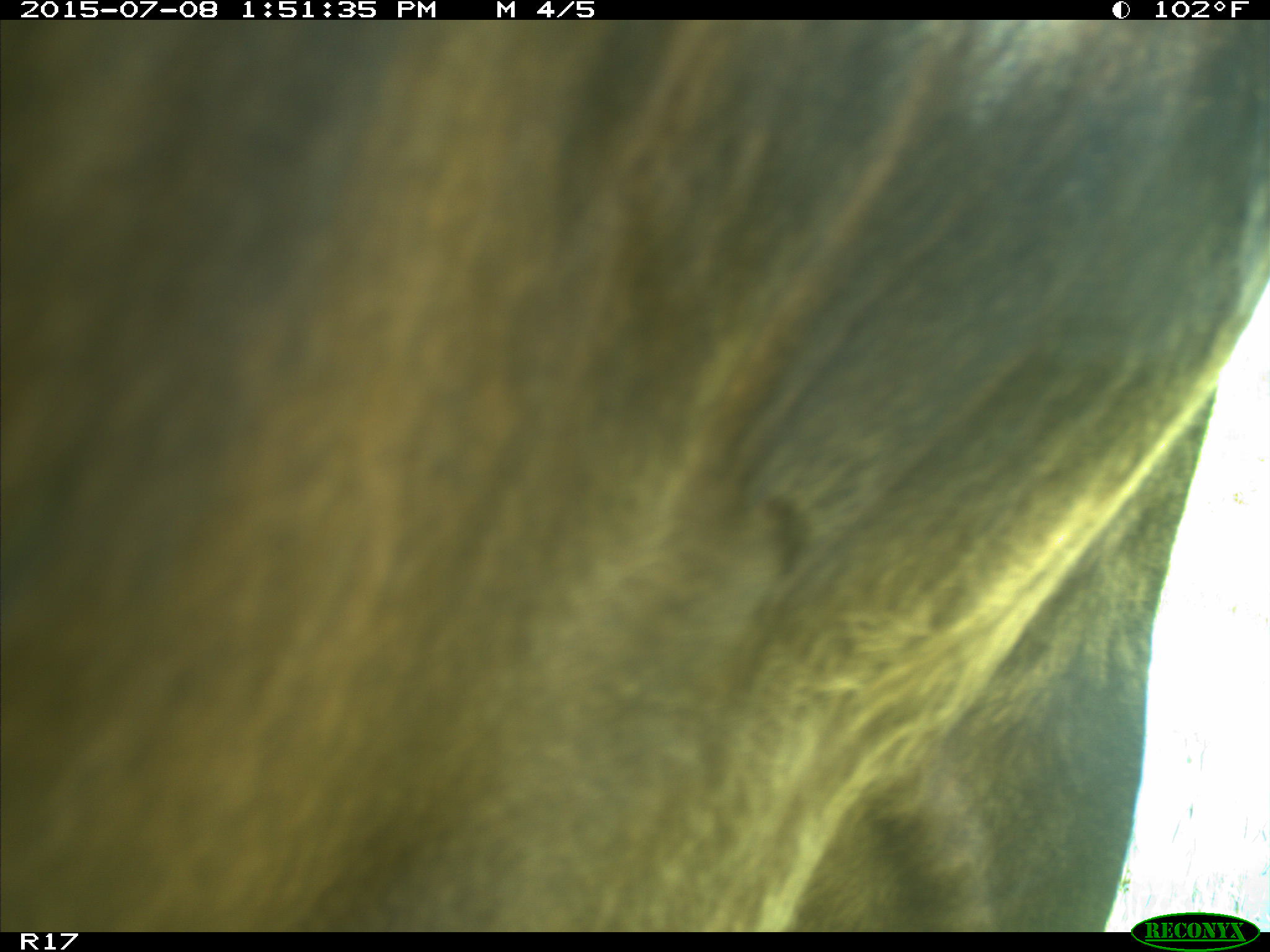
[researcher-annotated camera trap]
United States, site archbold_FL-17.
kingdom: Animalia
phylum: Chordata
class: Mammalia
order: Artiodactyla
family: Bovidae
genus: Bos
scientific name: Bos taurus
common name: domestic cow